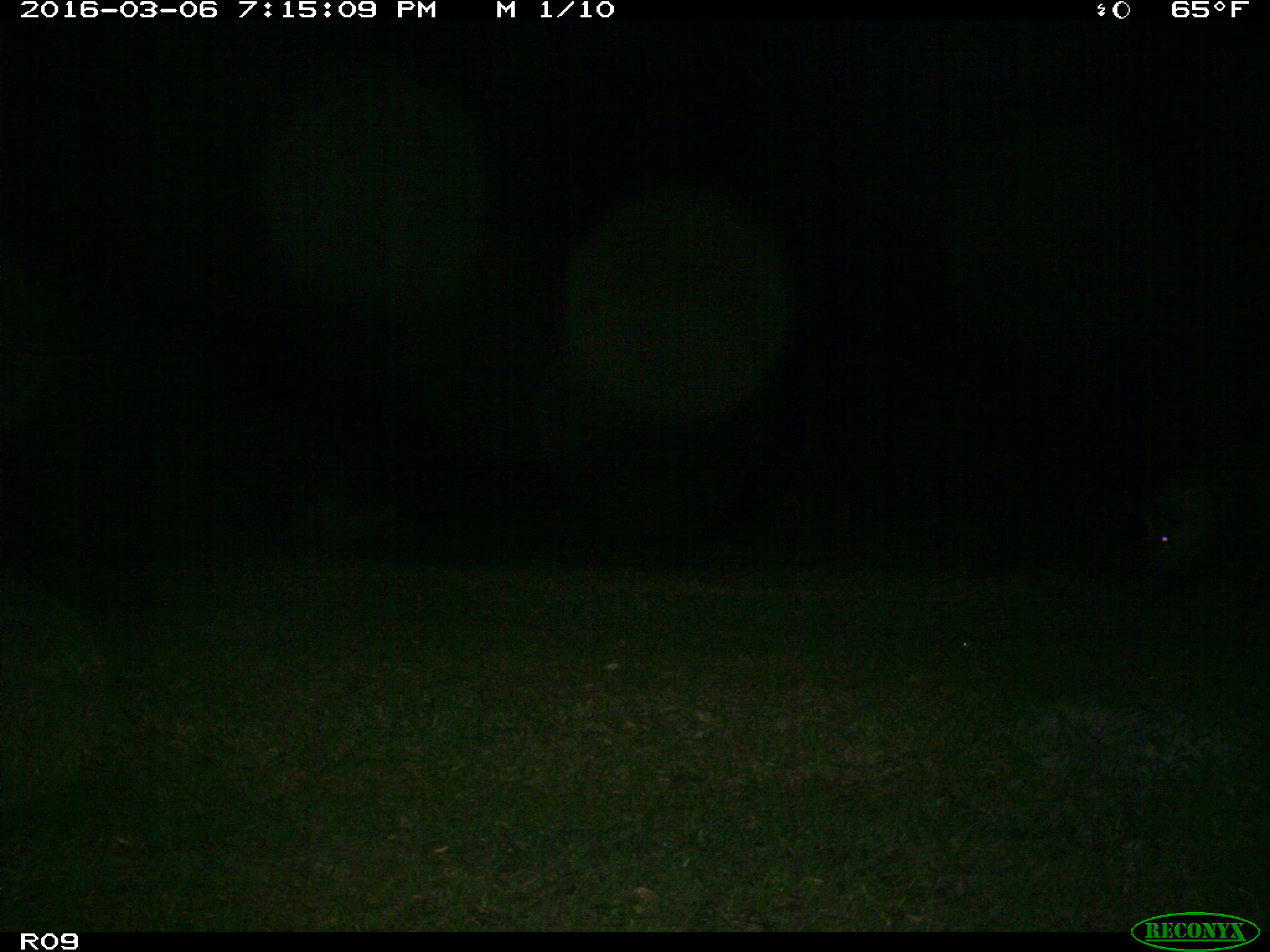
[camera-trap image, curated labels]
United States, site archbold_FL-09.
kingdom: Animalia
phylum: Chordata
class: Mammalia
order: Artiodactyla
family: Suidae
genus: Sus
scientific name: Sus scrofa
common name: wild boar